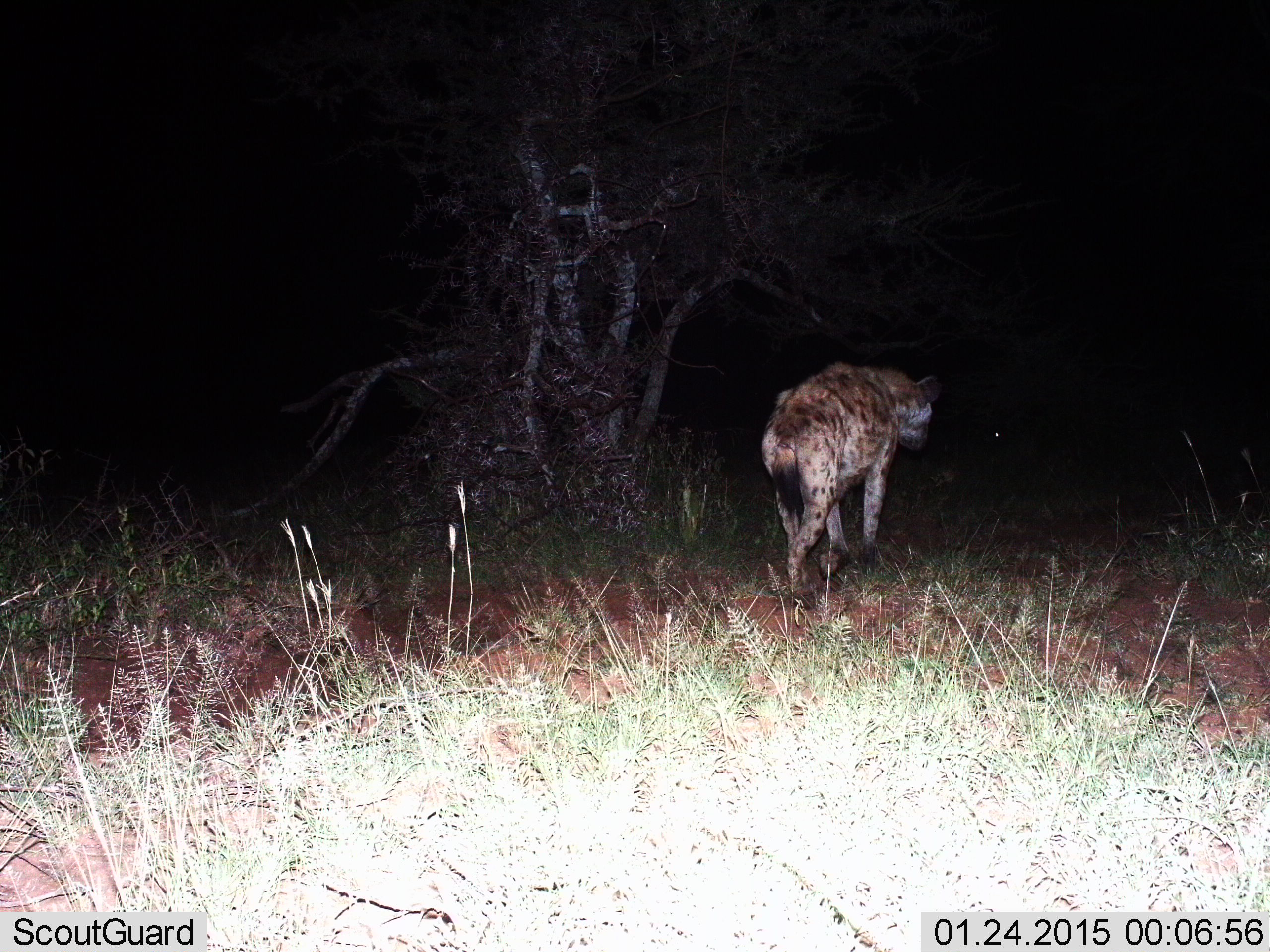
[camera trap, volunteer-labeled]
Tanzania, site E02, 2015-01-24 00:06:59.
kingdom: Animalia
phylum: Chordata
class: Mammalia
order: Carnivora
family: Hyaenidae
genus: Crocuta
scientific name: Crocuta crocuta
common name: spotted hyena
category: hyenaspotted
Hyenaspotted (spotted hyena) (Crocuta crocuta), count 1. Behavior (volunteer vote fractions): standing 10%, resting 0%, moving 100%, interacting 0%. Young present (vote fraction): 0%. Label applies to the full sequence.